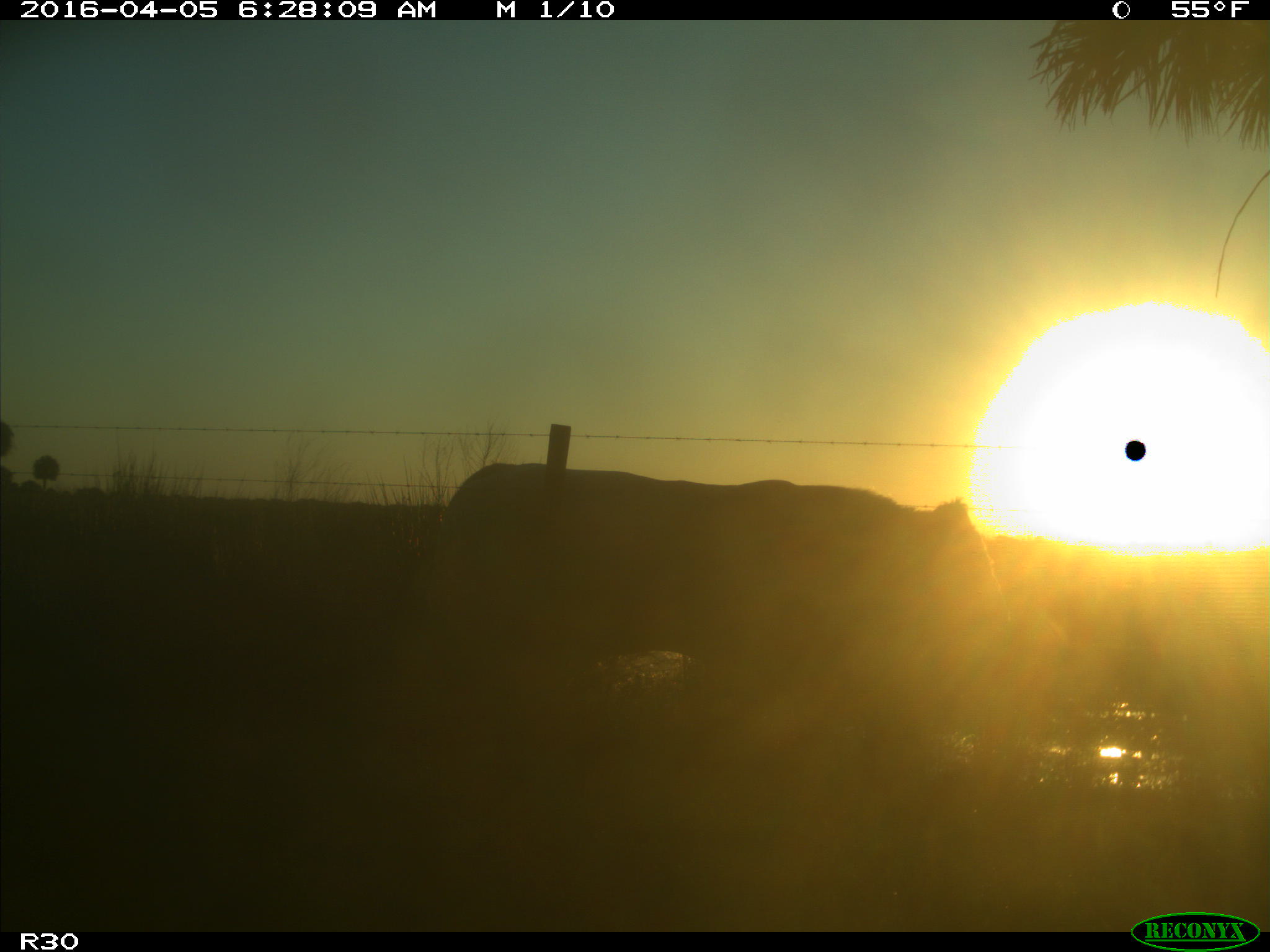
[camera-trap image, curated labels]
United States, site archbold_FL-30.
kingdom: Animalia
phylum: Chordata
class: Mammalia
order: Artiodactyla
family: Bovidae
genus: Bos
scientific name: Bos taurus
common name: domestic cow